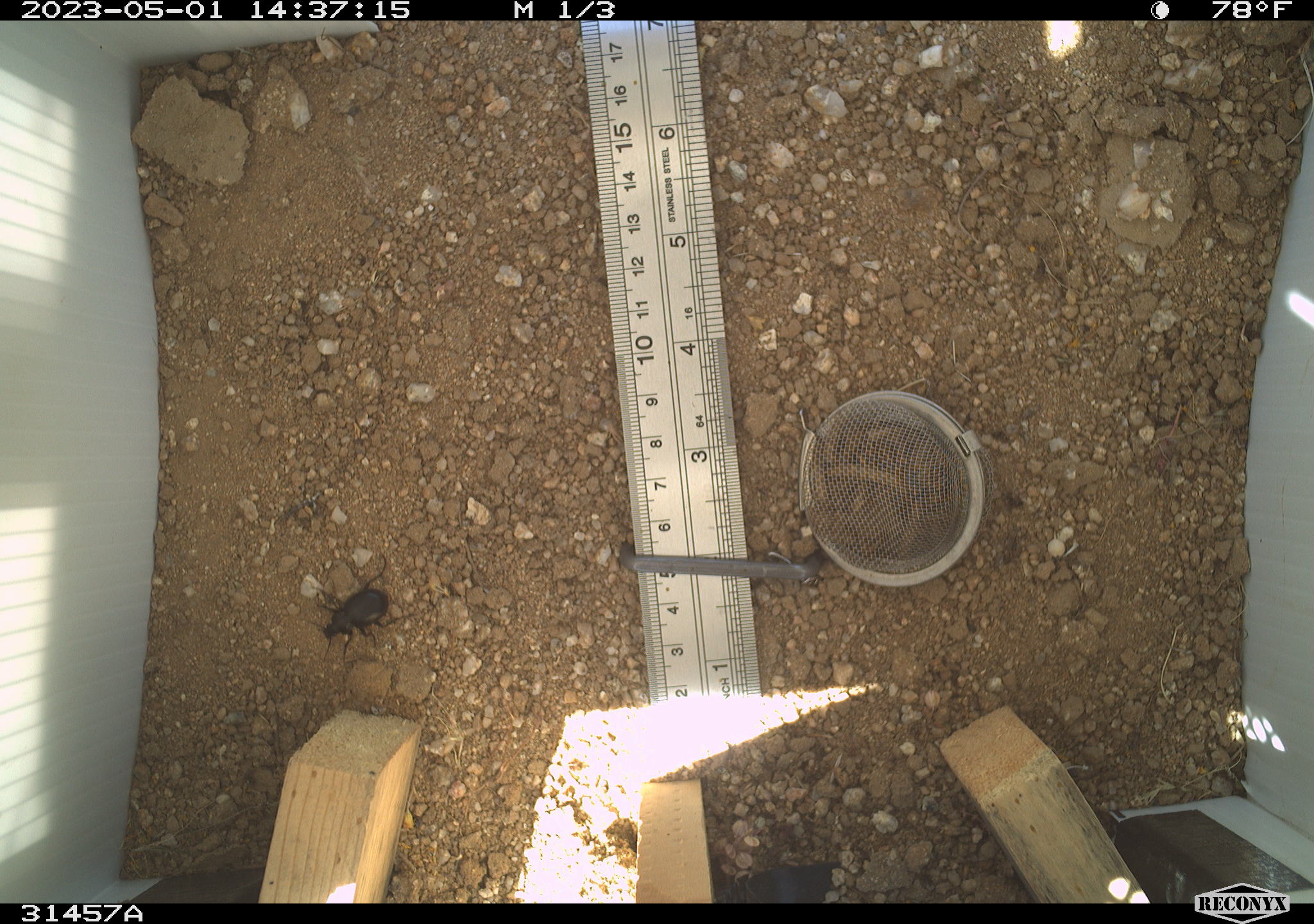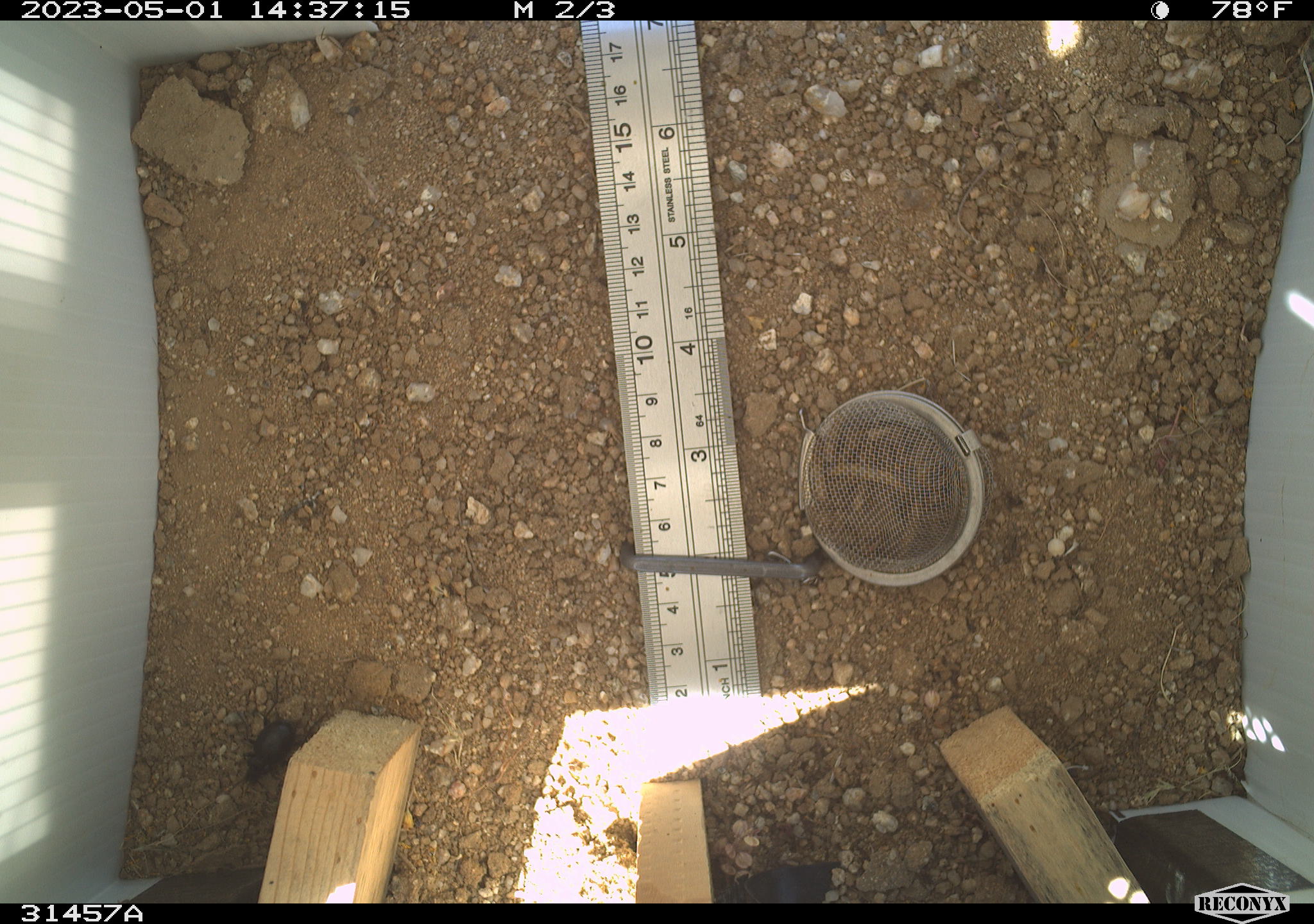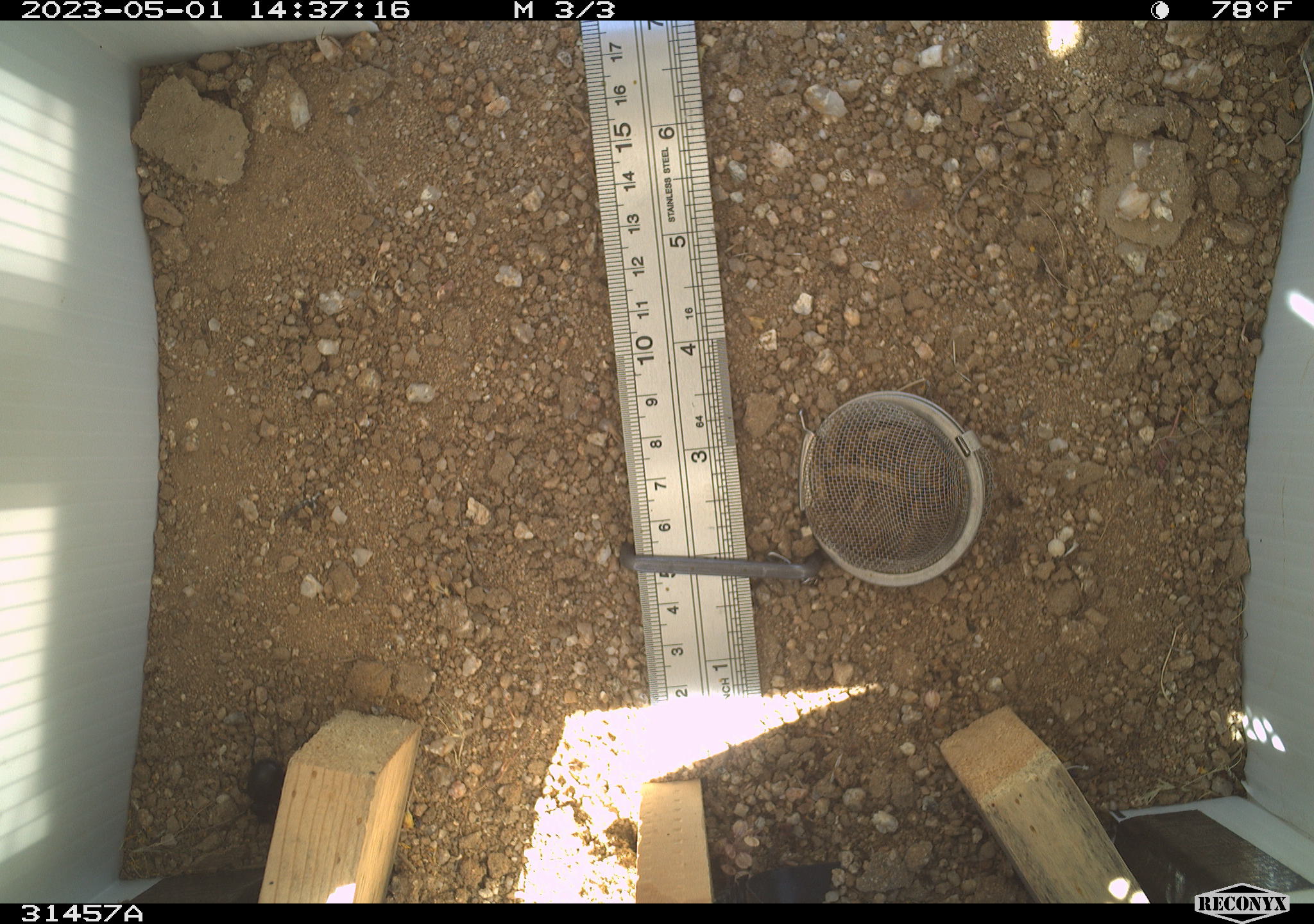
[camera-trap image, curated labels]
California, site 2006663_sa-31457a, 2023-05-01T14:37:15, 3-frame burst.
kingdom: Animalia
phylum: Arthropoda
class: Insecta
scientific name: Insecta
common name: insect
Insect (Insecta).